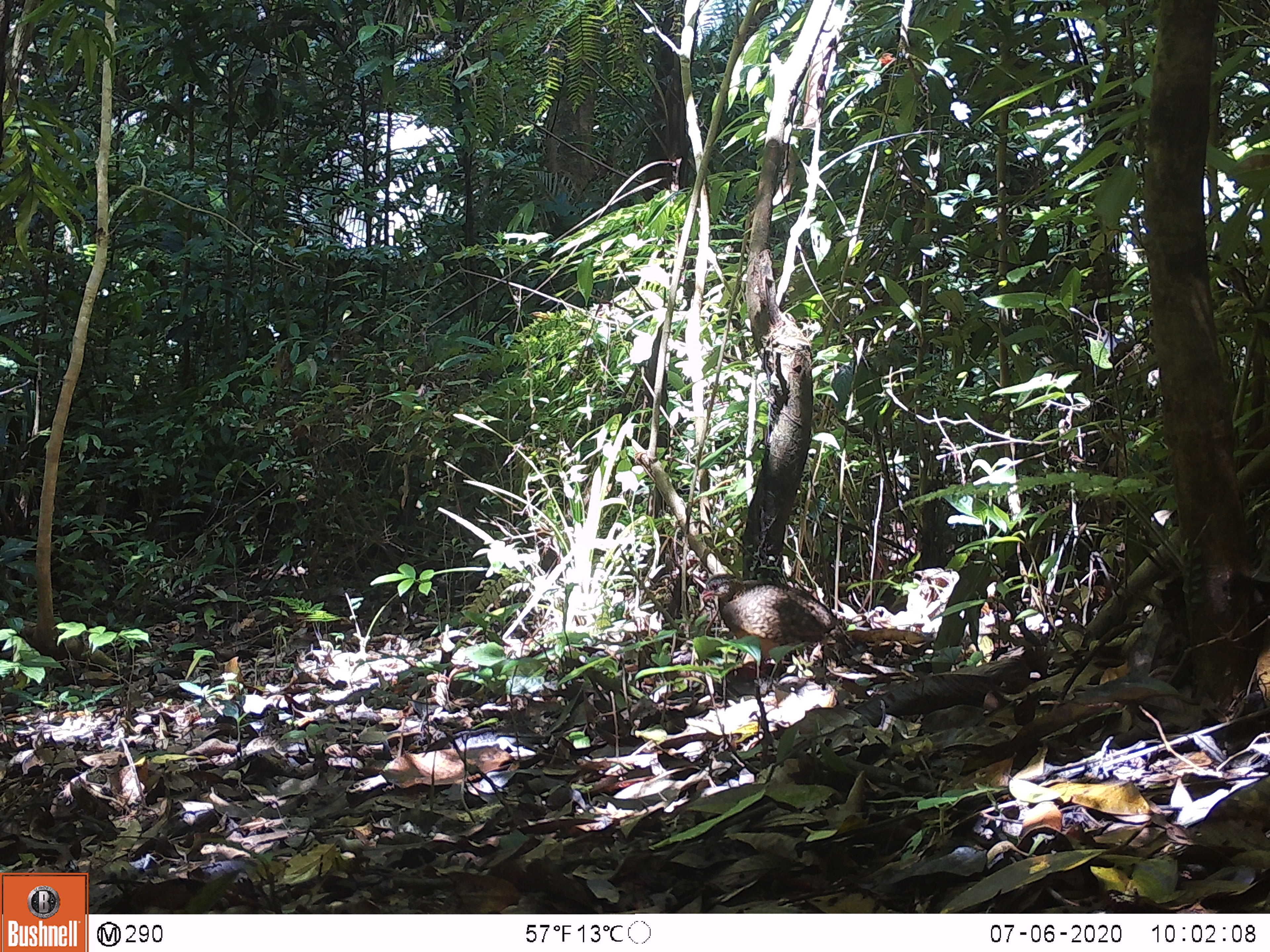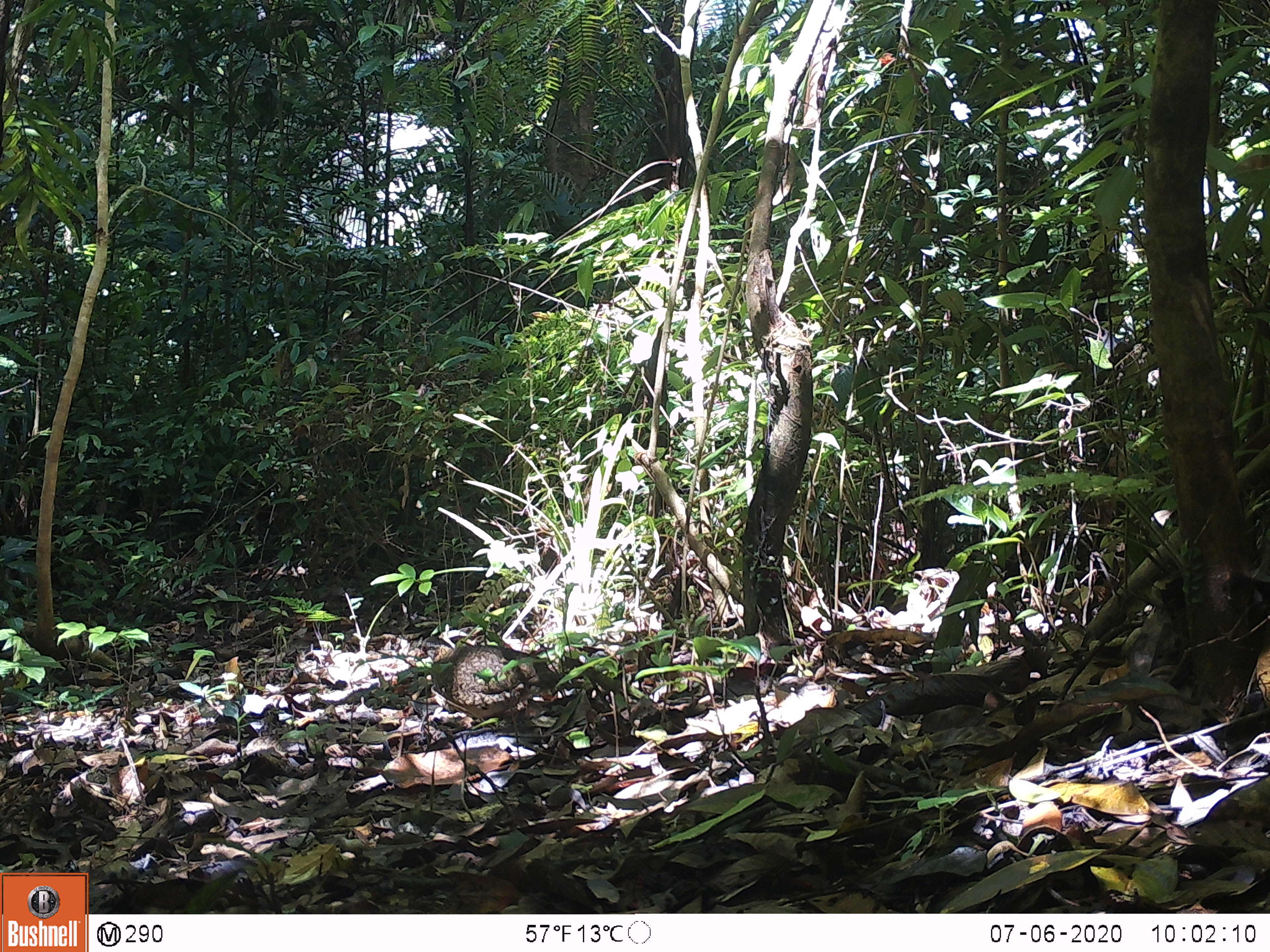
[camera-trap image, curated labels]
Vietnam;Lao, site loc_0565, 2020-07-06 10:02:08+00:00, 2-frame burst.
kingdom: Animalia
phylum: Chordata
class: Aves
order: Galliformes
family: Phasianidae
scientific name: Phasianidae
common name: partridge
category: unidentified partridge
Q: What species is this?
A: Unidentified partridge (partridge) (Phasianidae).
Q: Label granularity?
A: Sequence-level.